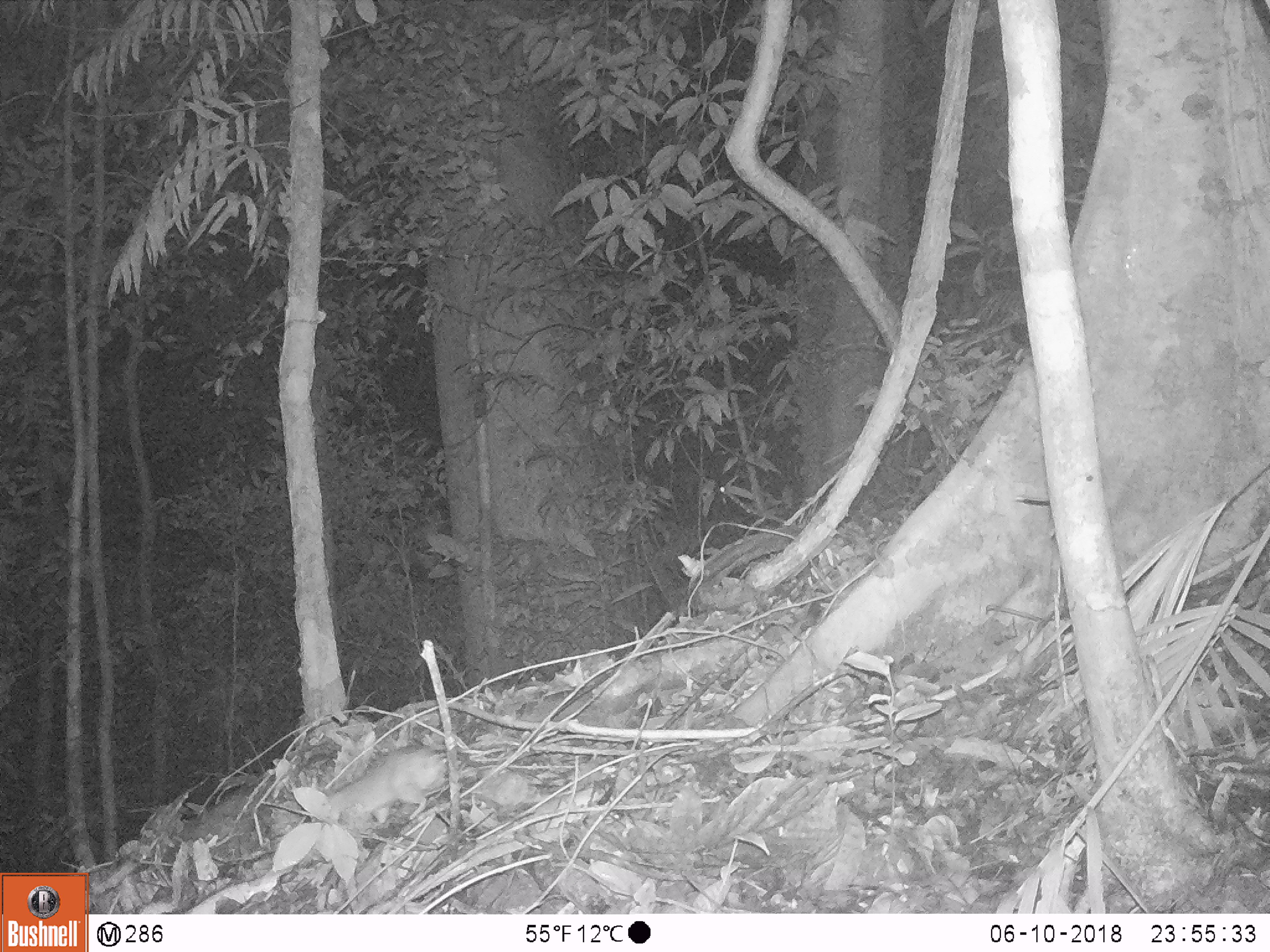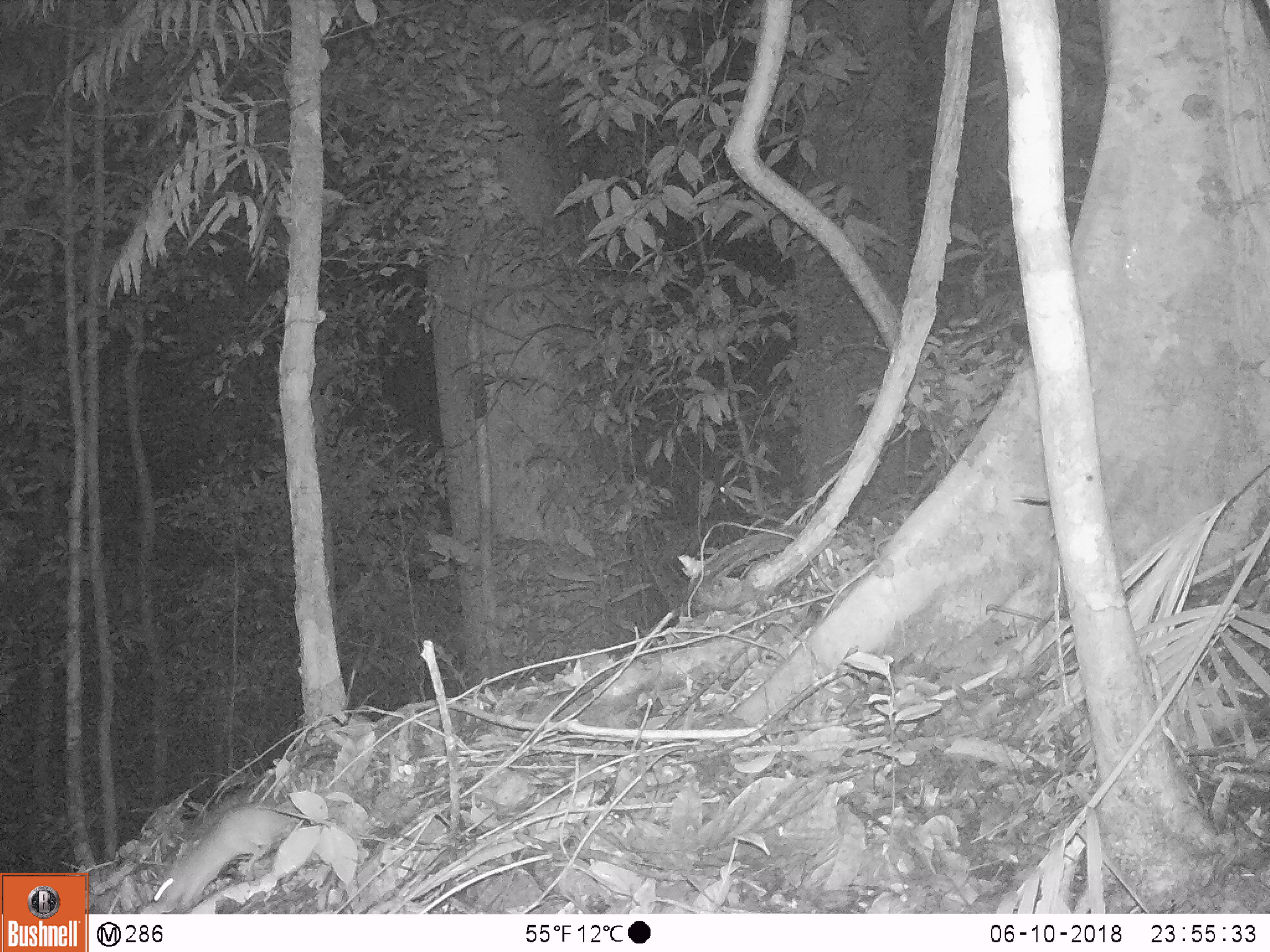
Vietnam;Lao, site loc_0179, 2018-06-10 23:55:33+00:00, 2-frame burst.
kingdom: Animalia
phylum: Chordata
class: Mammalia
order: Rodentia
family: Muridae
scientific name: Muridae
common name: old-world mice and rats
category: unidentified murid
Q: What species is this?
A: Unidentified murid (old-world mice and rats) (Muridae).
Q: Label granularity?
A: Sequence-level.